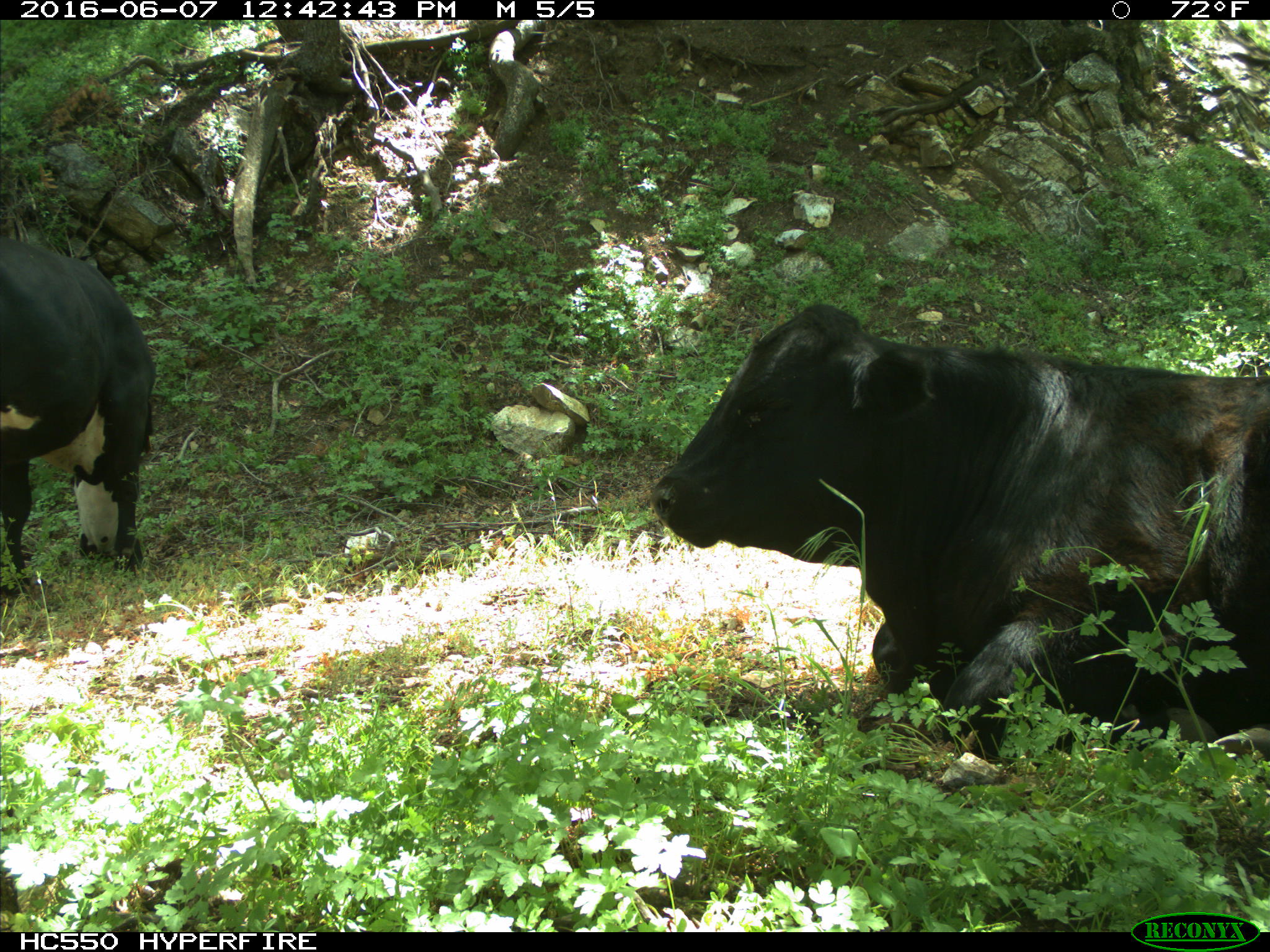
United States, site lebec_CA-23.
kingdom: Animalia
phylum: Chordata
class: Mammalia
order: Artiodactyla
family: Bovidae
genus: Bos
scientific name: Bos taurus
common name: domestic cow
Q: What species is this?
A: Bos taurus (domestic cow).